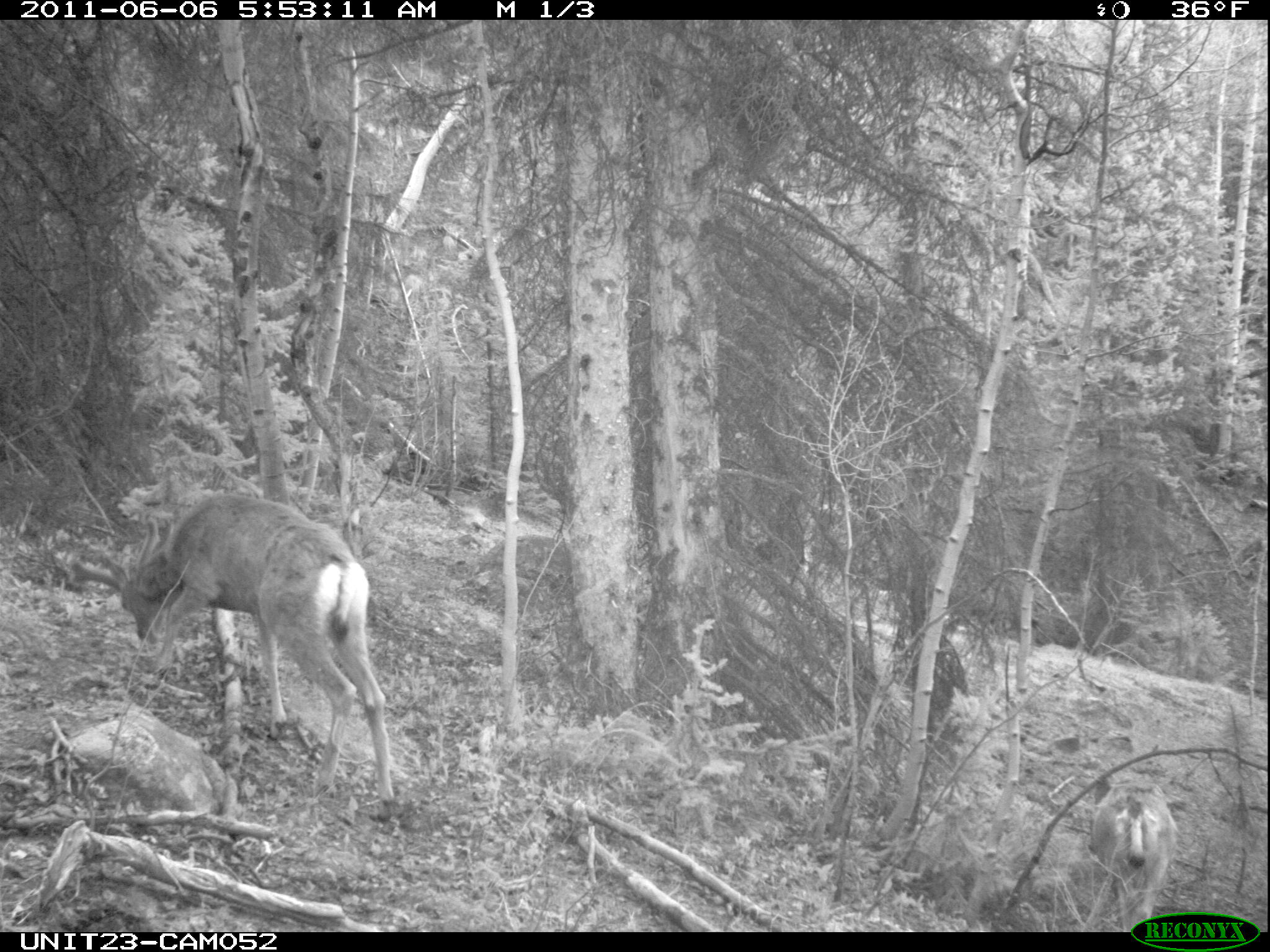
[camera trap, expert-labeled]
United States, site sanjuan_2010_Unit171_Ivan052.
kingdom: Animalia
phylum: Chordata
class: Mammalia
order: Artiodactyla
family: Cervidae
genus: Odocoileus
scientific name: Odocoileus hemionus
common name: mule deer